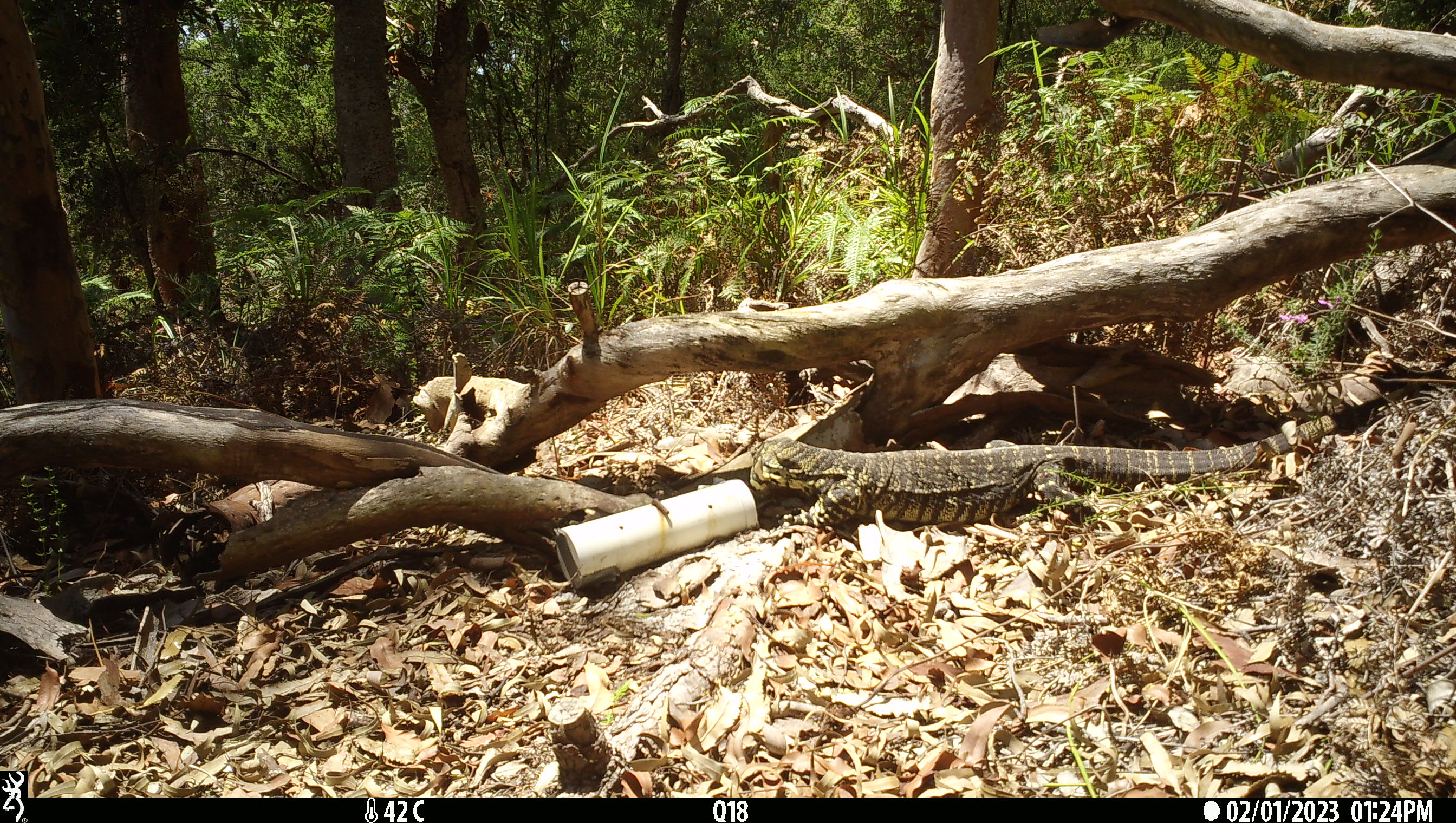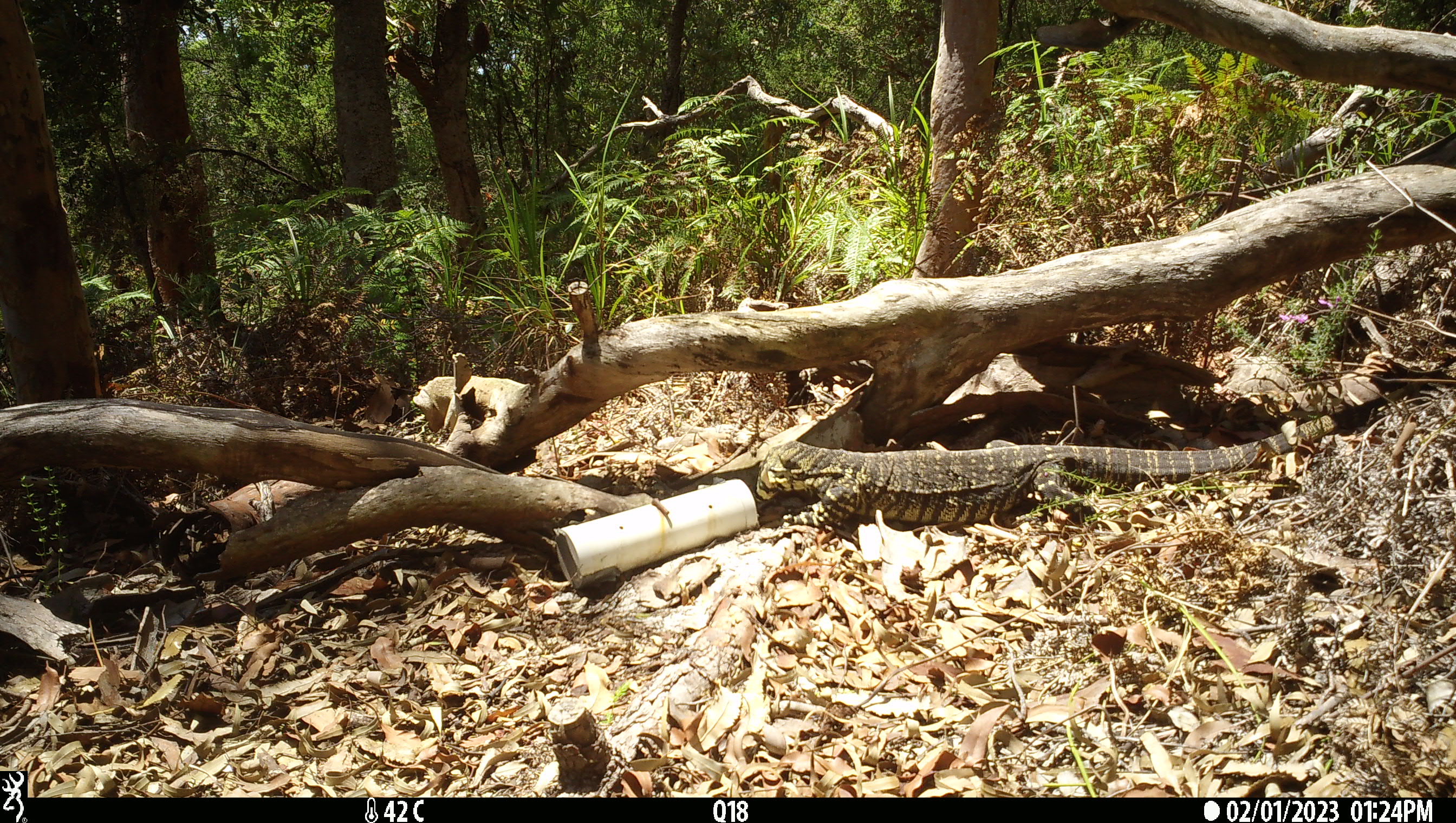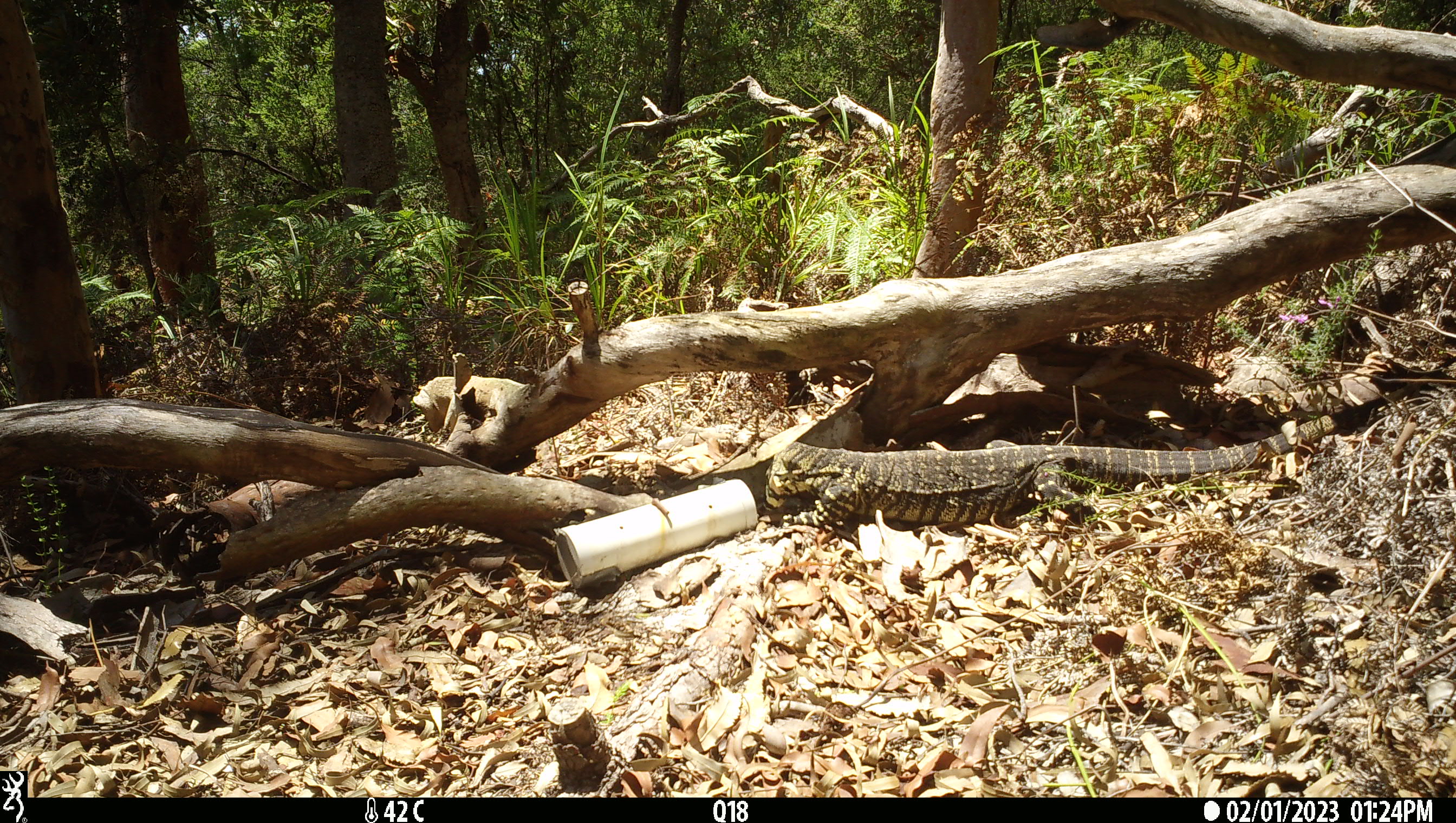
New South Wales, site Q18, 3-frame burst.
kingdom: Animalia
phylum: Chordata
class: Reptilia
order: Squamata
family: Varanidae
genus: Varanus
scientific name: Varanus varius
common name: lace monitor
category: goanna